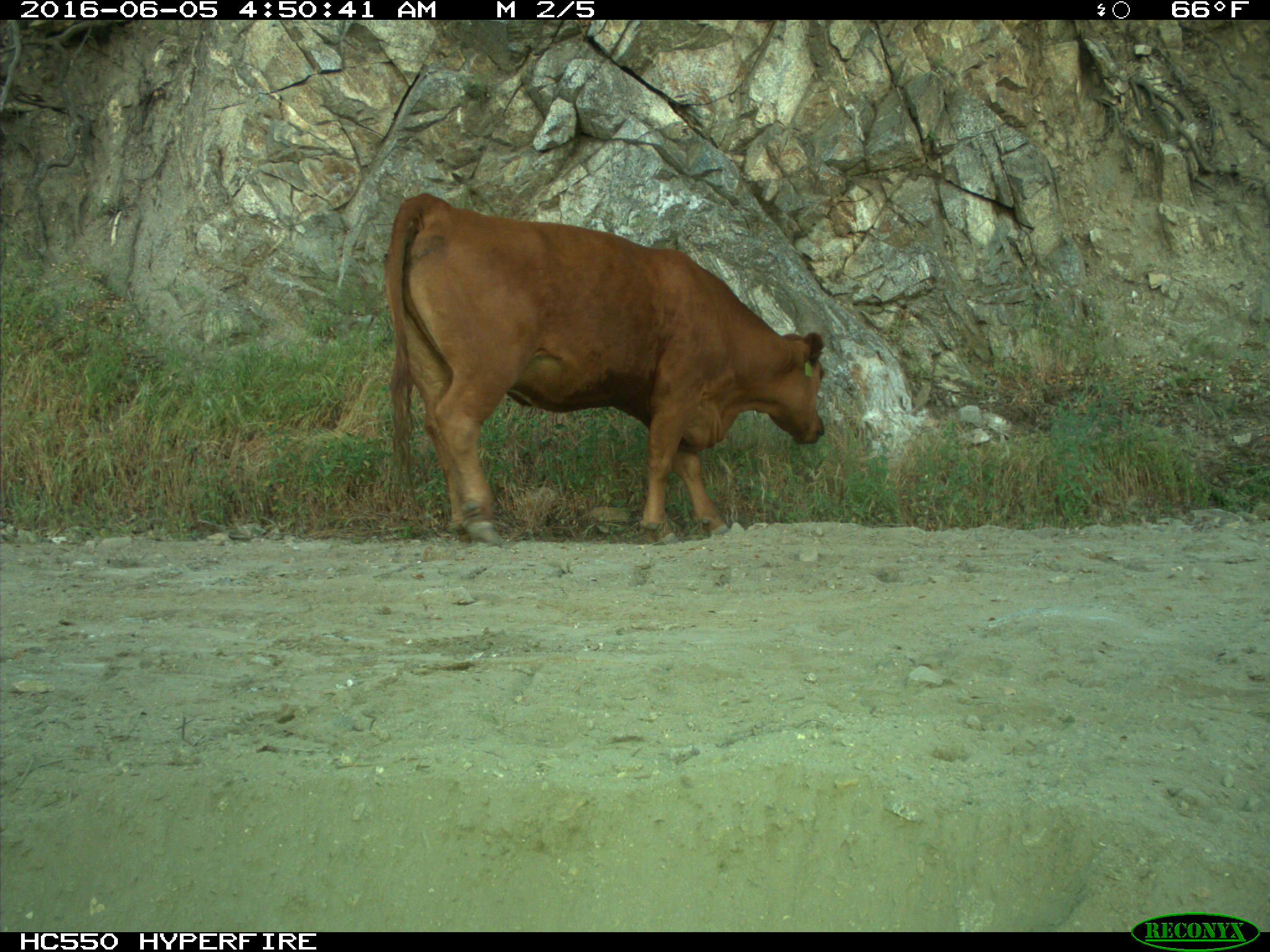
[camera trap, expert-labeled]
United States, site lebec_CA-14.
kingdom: Animalia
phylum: Chordata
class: Mammalia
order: Artiodactyla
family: Bovidae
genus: Bos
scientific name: Bos taurus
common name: domestic cow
Bos taurus (domestic cow).